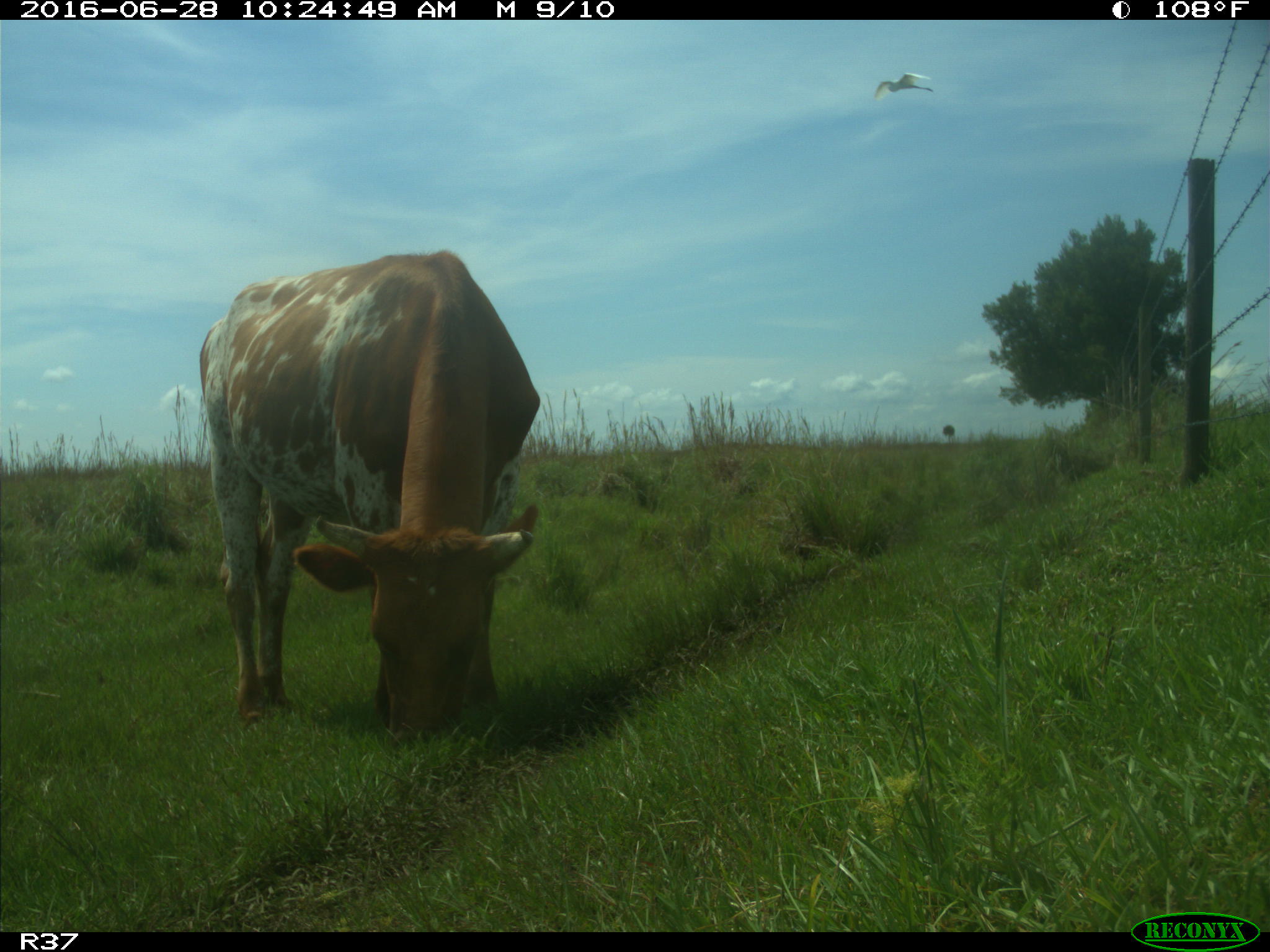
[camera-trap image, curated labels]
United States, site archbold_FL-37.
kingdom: Animalia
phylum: Chordata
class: Mammalia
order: Artiodactyla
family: Bovidae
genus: Bos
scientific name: Bos taurus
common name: domestic cow